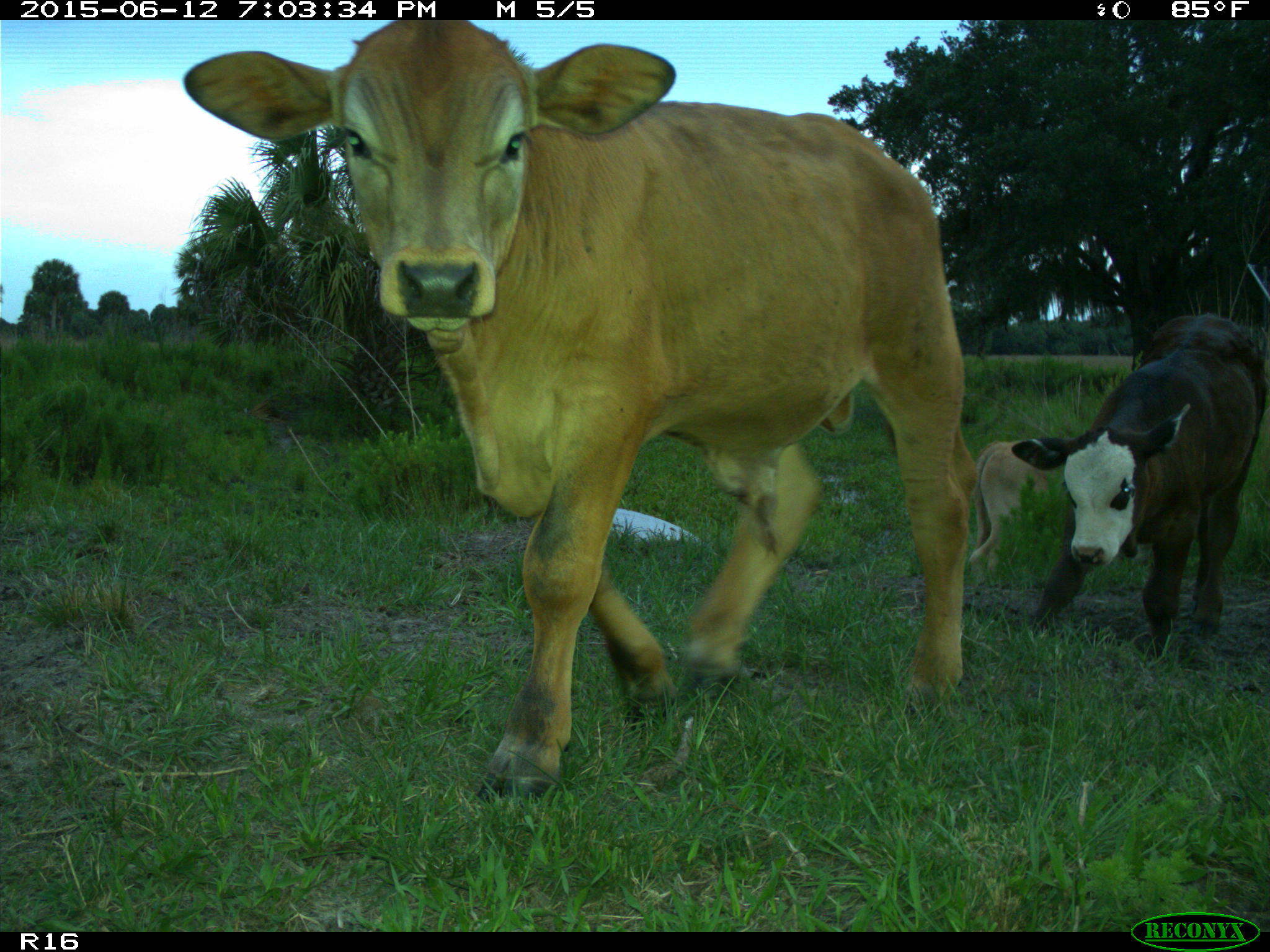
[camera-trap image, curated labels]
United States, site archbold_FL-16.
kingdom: Animalia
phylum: Chordata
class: Mammalia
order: Artiodactyla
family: Bovidae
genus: Bos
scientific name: Bos taurus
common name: domestic cow